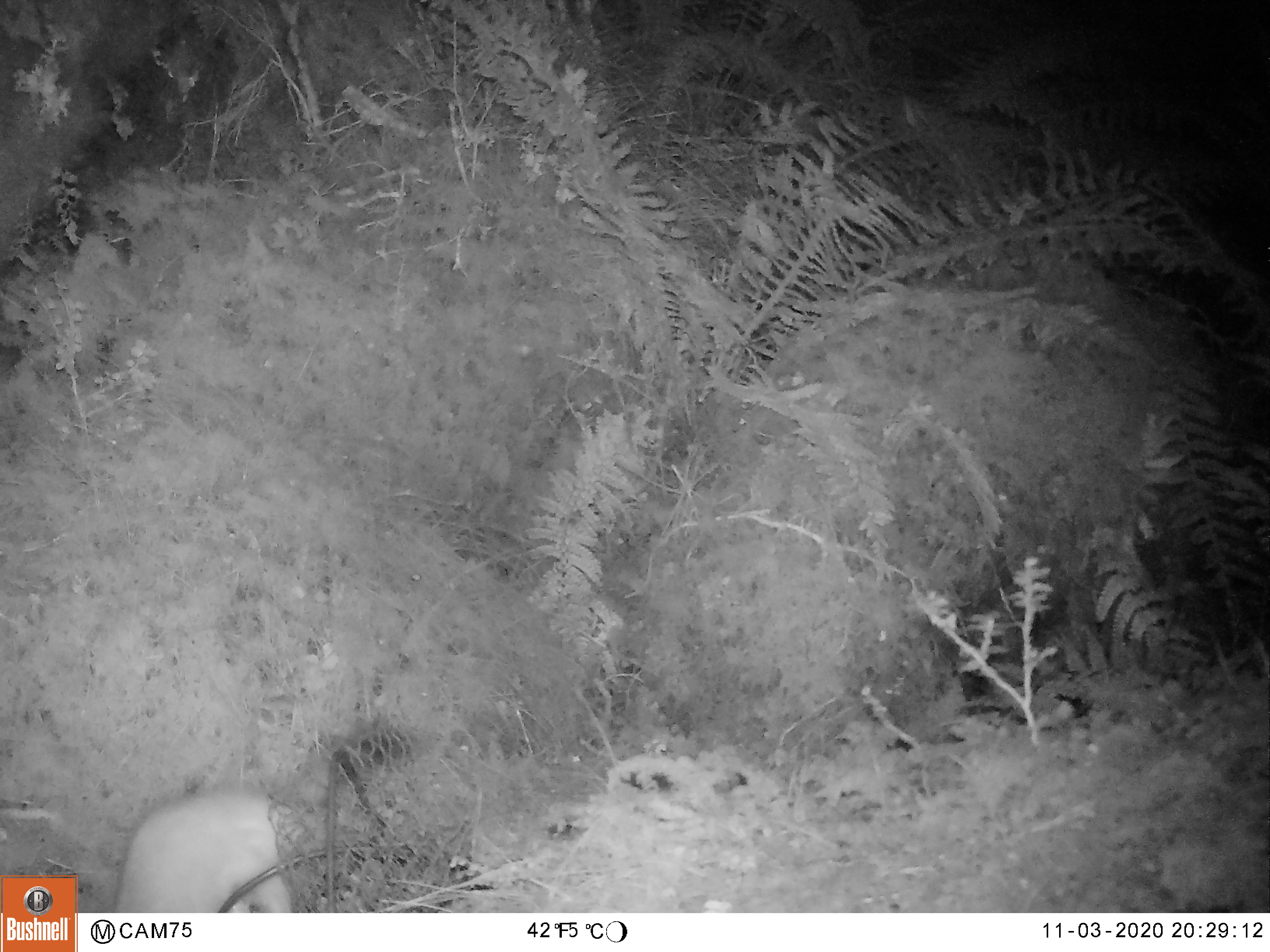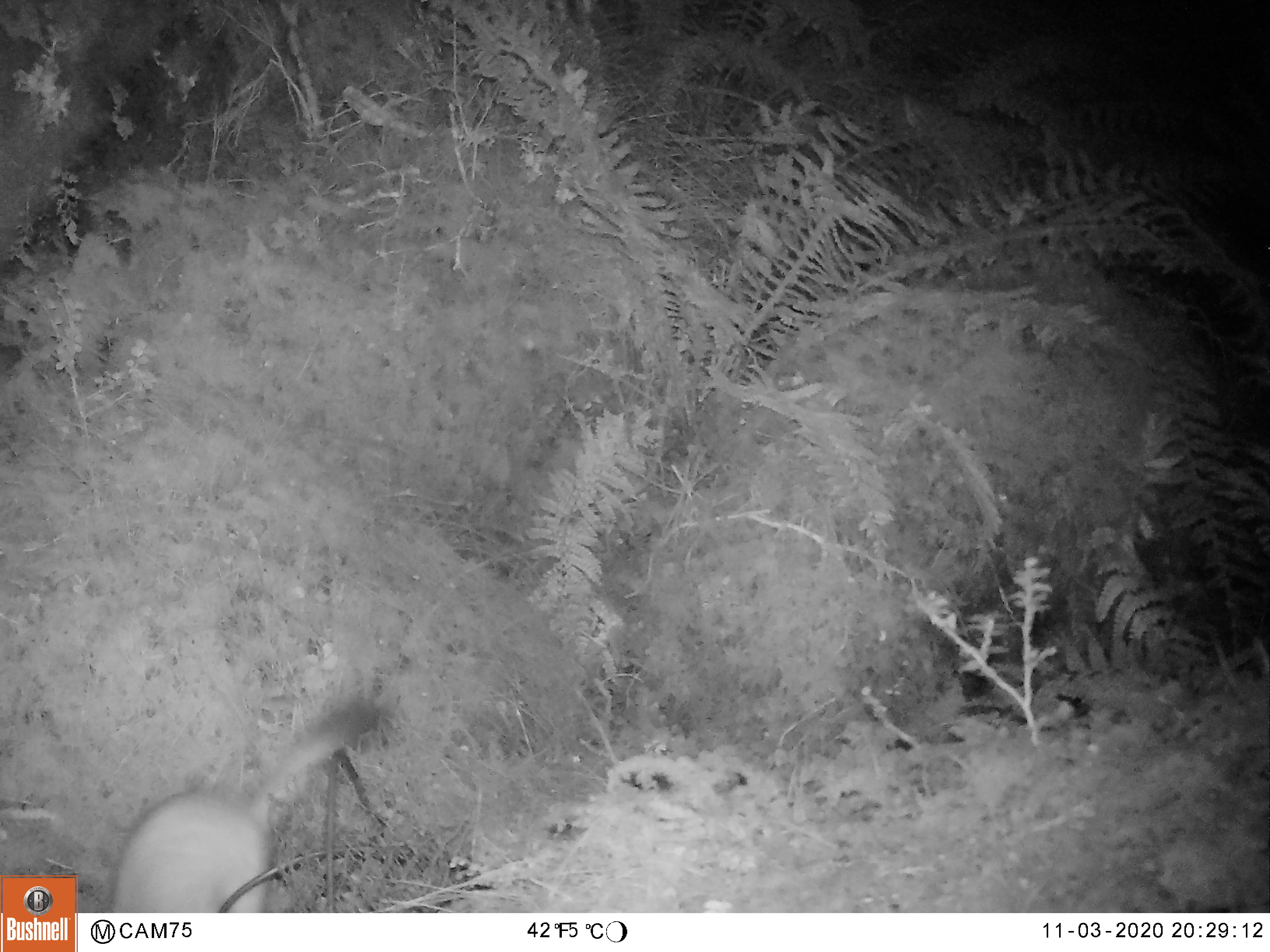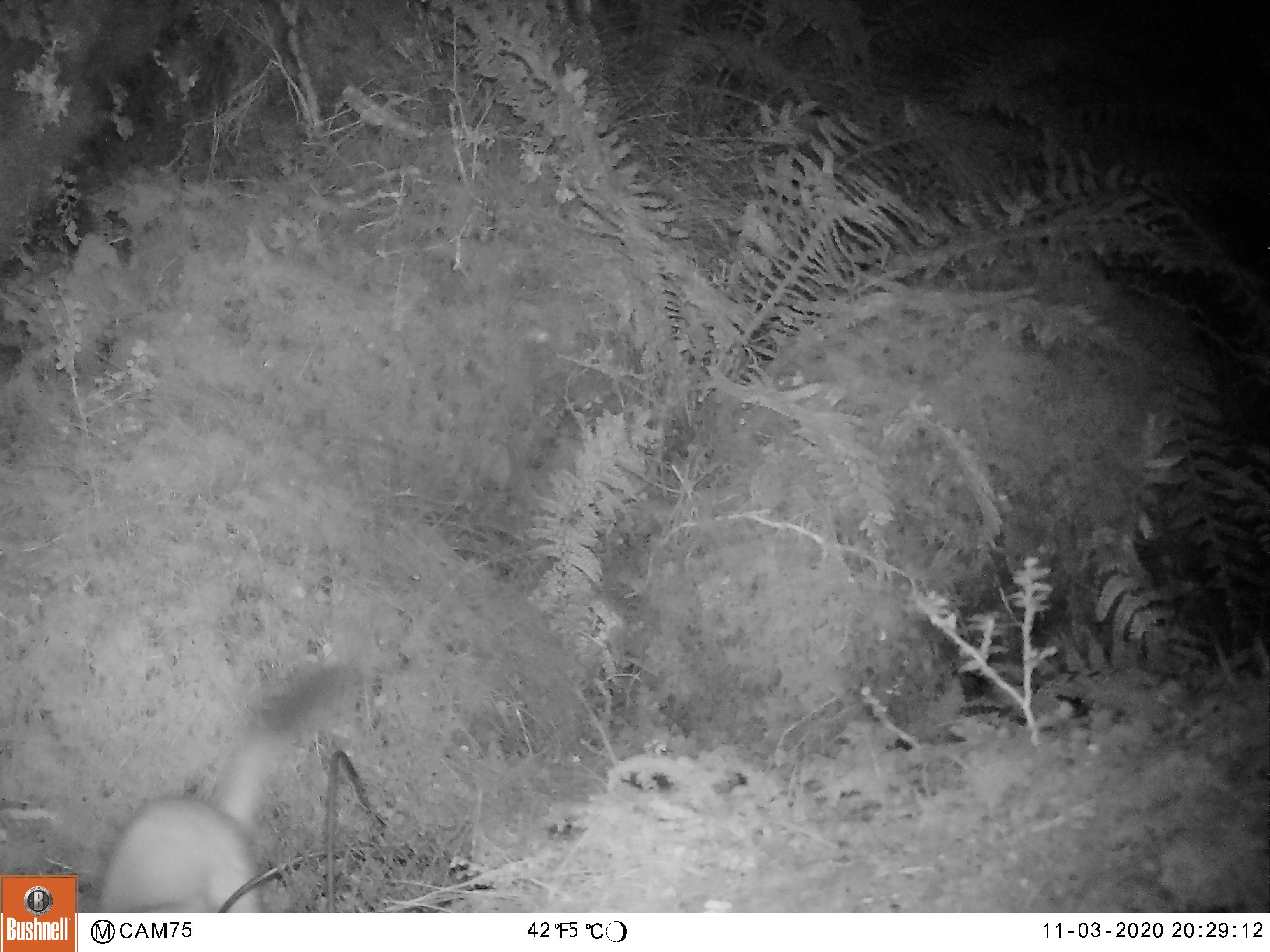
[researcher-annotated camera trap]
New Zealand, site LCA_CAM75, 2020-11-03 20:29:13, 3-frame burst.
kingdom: Animalia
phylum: Chordata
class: Mammalia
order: Carnivora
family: Mustelidae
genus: Mustela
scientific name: Mustela erminea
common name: stoat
Stoat (Mustela erminea).